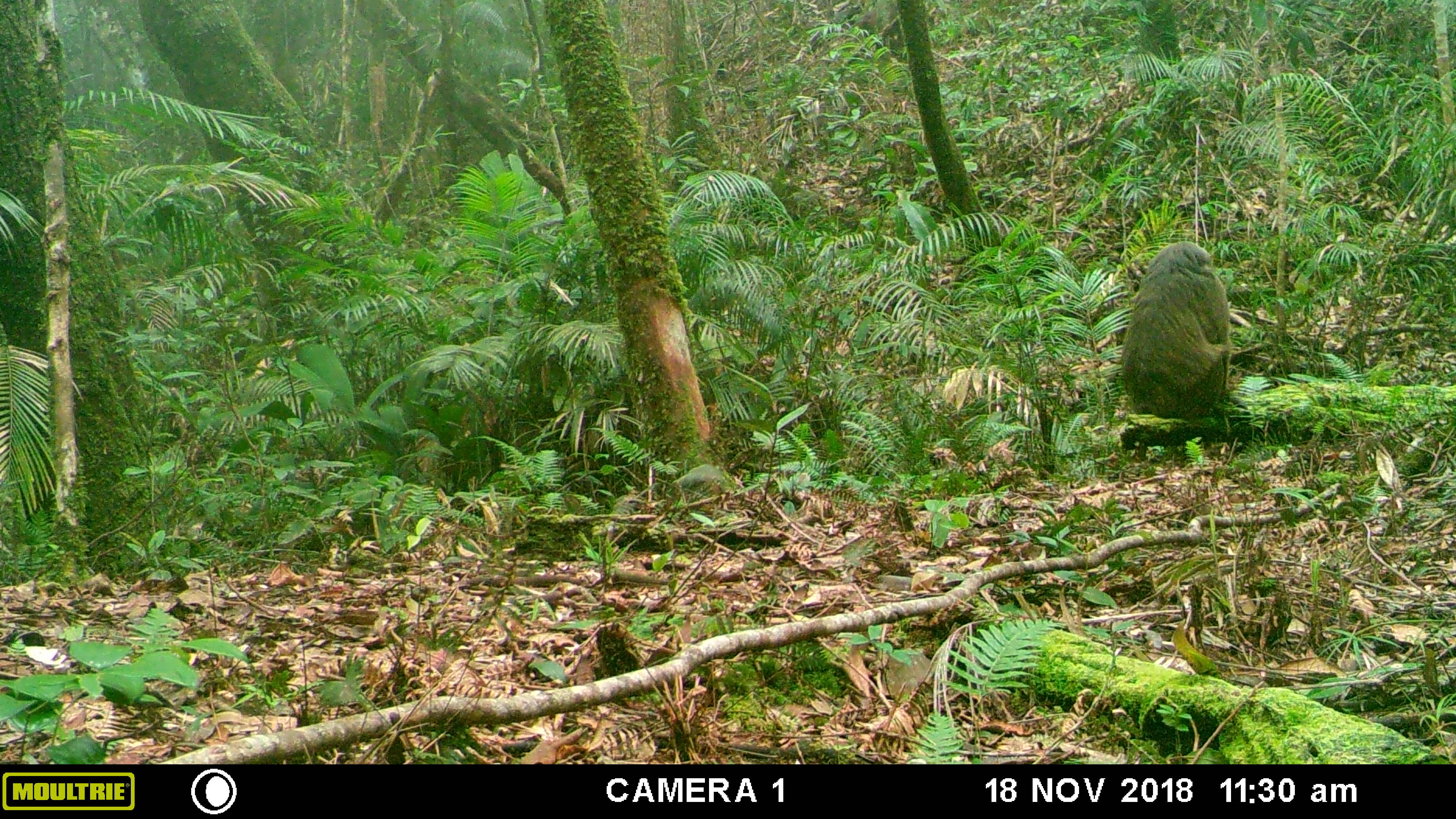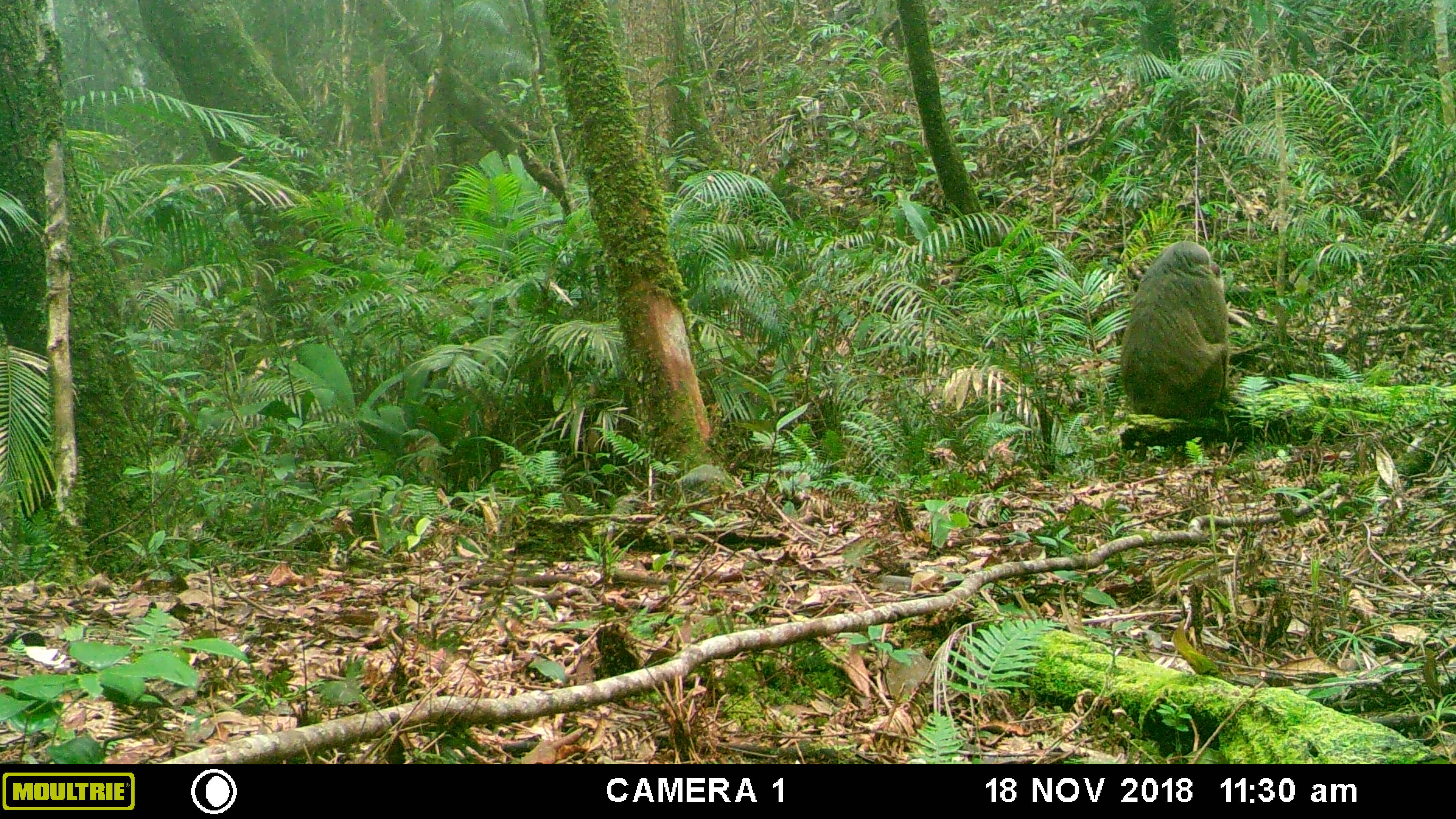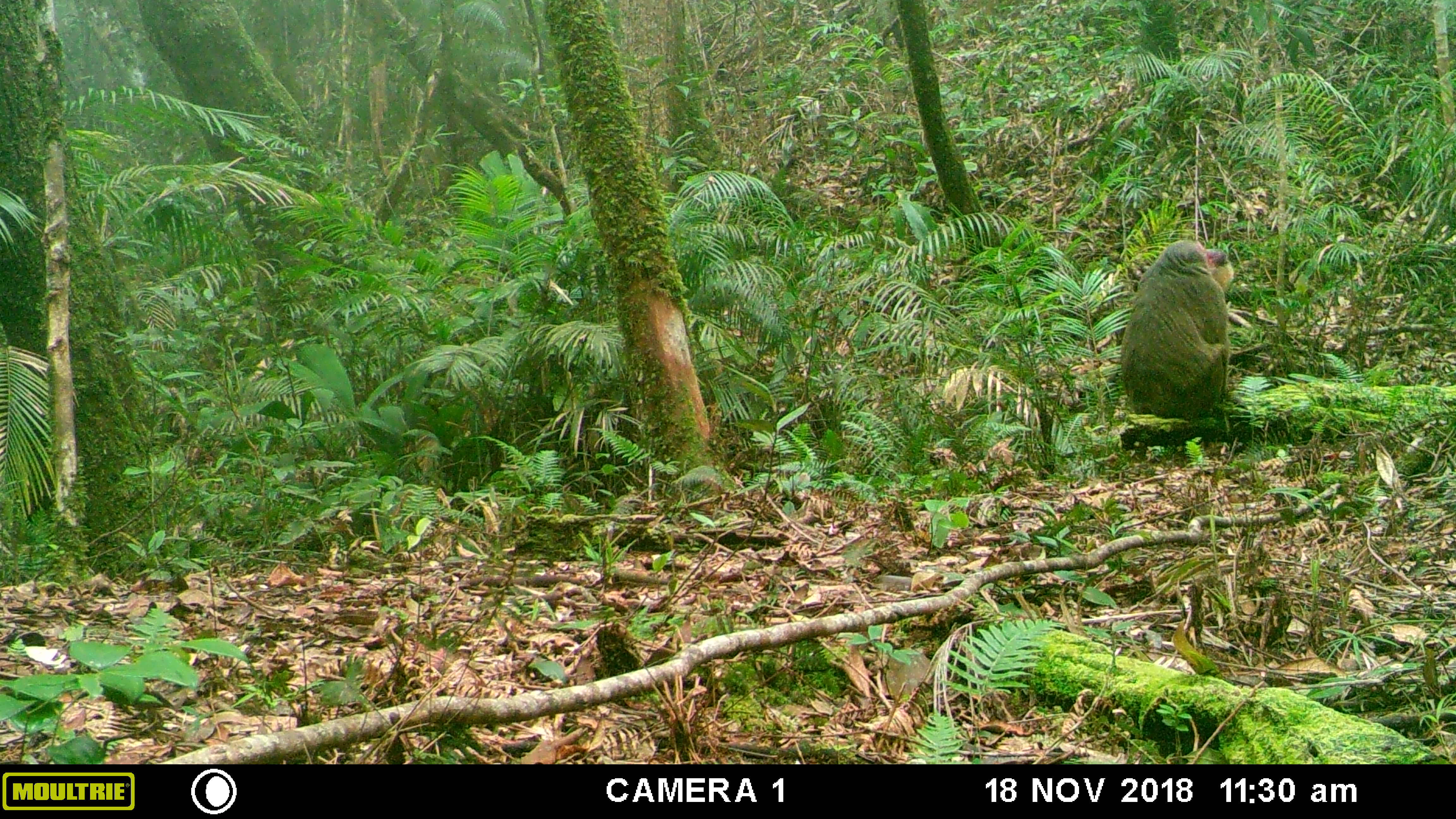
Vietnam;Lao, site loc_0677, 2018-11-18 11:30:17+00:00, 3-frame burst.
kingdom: Animalia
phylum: Chordata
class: Mammalia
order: Primates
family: Cercopithecidae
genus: Macaca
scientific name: Macaca arctoides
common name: stump-tailed macaque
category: stump tailed macaque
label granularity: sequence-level